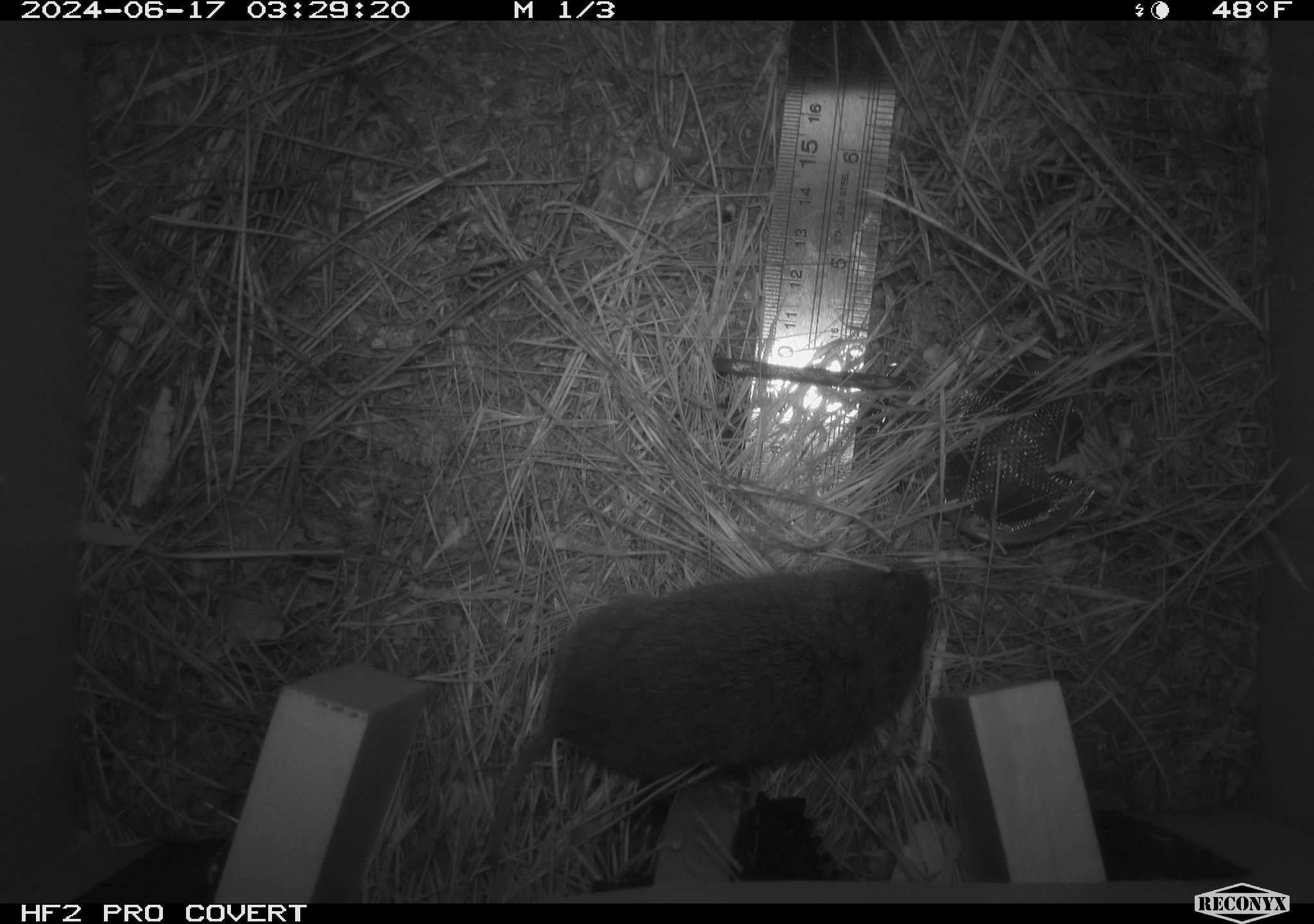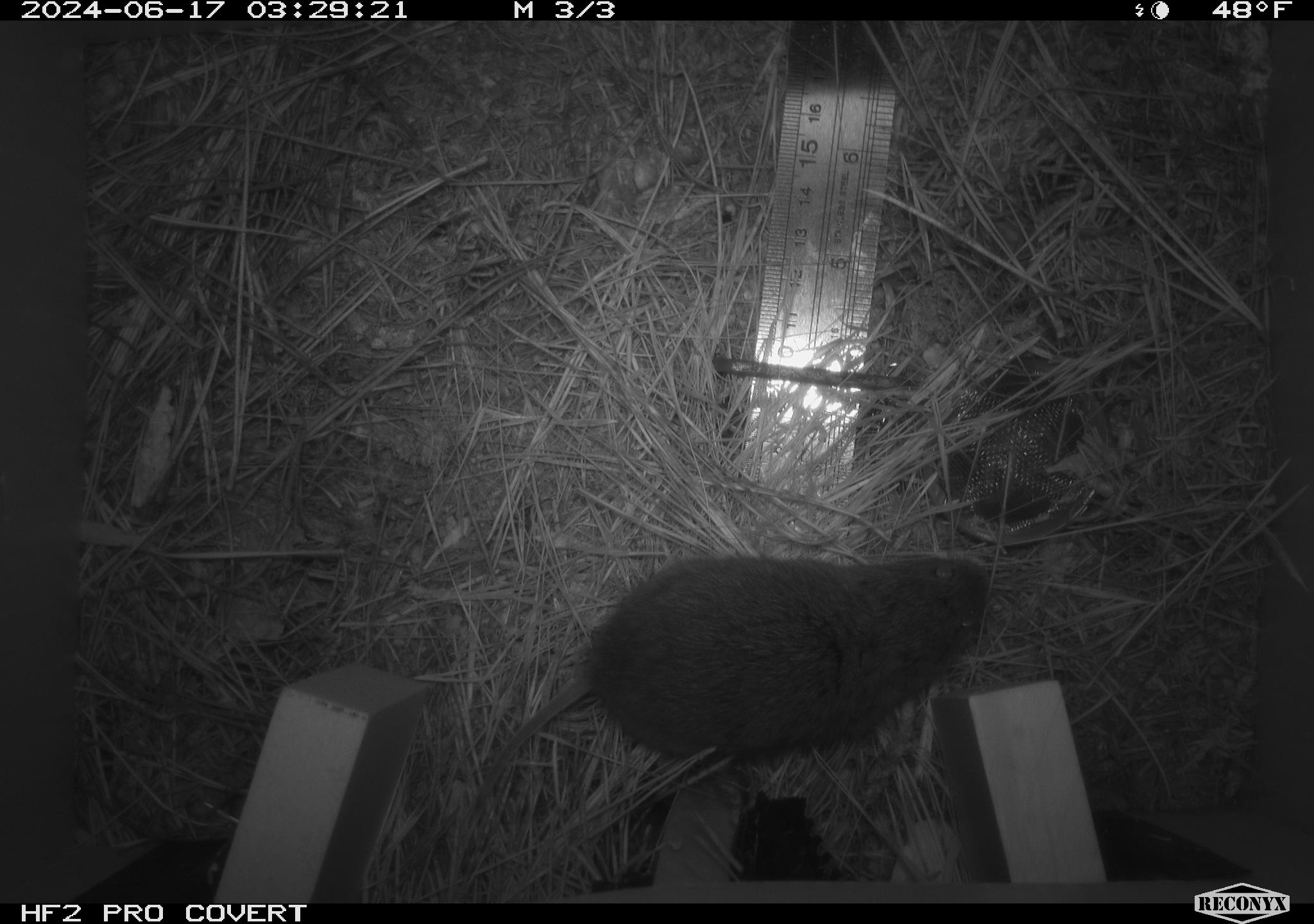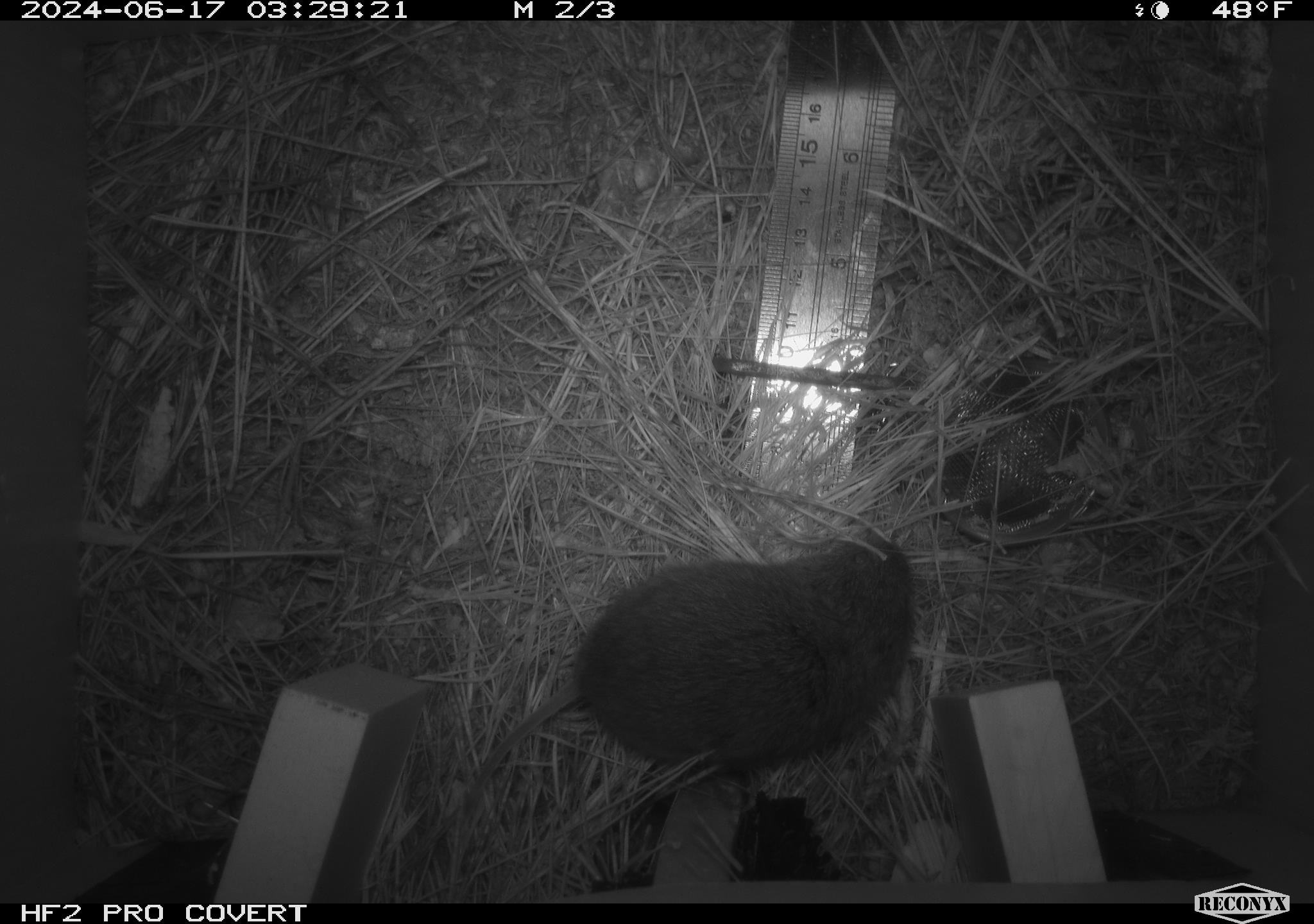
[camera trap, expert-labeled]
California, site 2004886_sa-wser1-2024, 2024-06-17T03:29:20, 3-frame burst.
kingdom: Animalia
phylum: Chordata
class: Mammalia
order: Rodentia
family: Cricetidae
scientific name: Arvicolinae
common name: voles, lemmings, and muskrats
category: arvicolinae subfamily